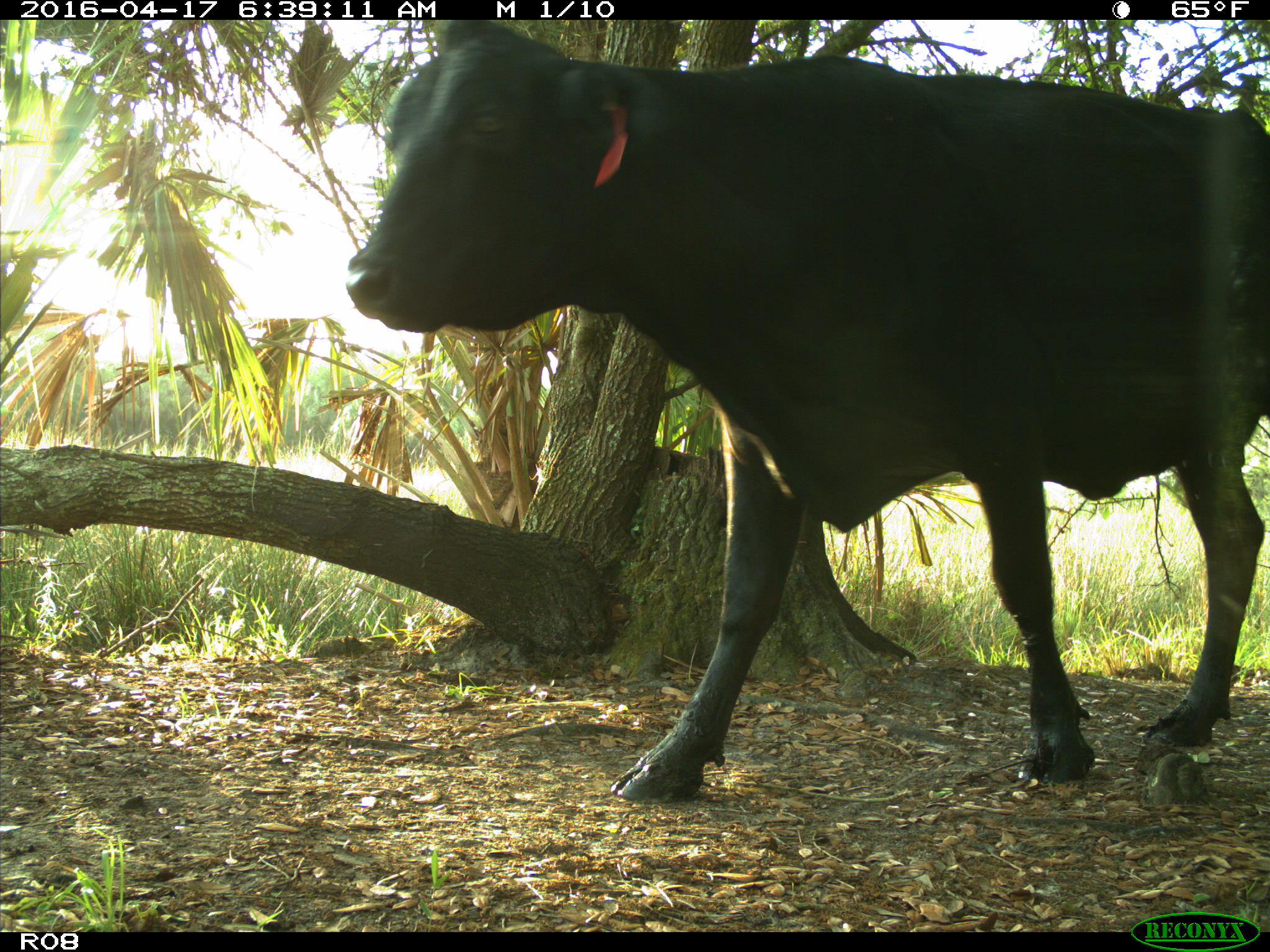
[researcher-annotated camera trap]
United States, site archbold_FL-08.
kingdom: Animalia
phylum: Chordata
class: Mammalia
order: Artiodactyla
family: Bovidae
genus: Bos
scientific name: Bos taurus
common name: domestic cow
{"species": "Bos taurus (domestic cow)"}